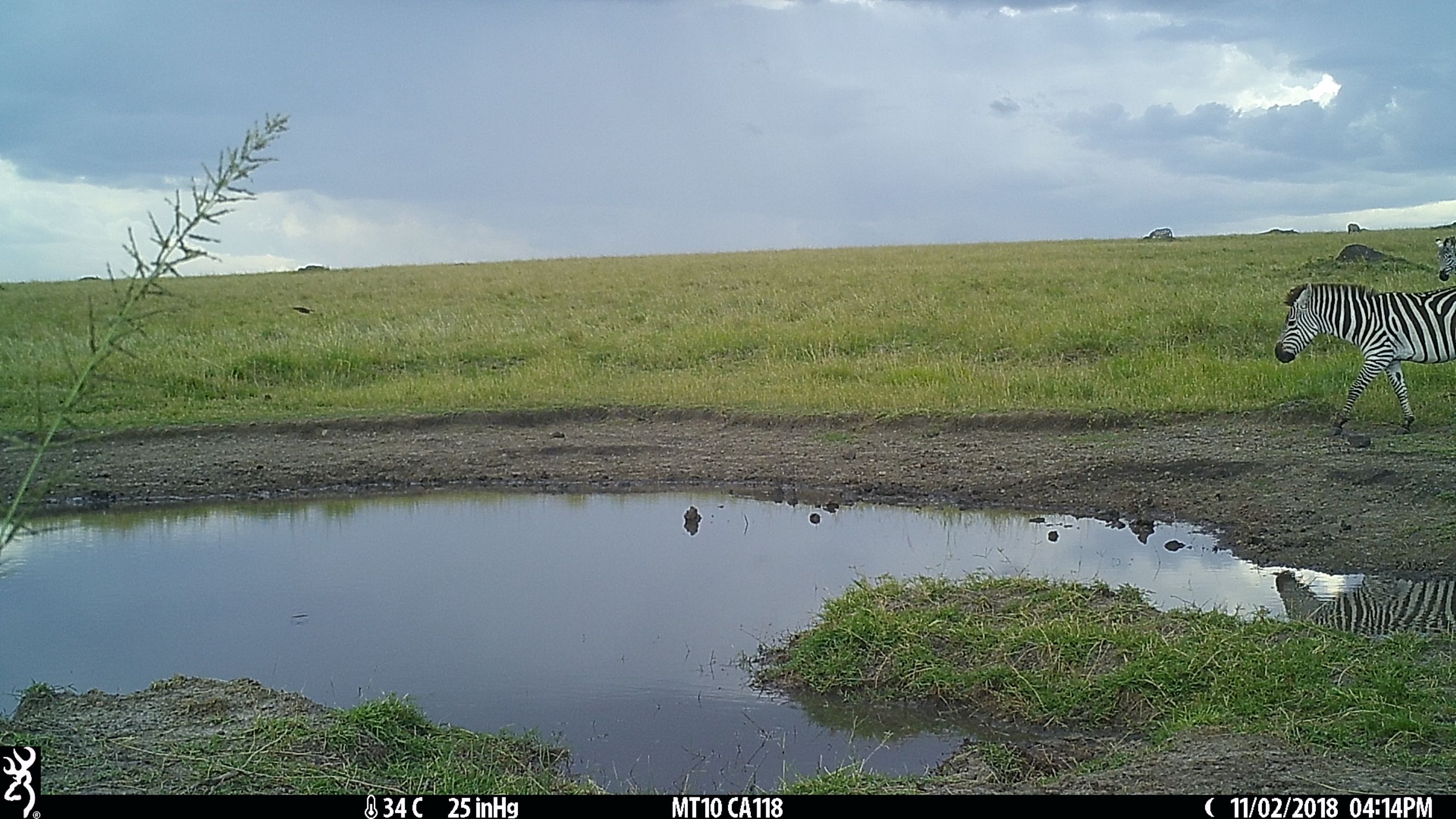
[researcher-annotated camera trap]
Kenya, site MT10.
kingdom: Animalia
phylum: Chordata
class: Mammalia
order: Perissodactyla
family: Equidae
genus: Equus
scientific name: Equus quagga burchellii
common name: burchell's zebra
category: zebra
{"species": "zebra (burchell's zebra) (Equus quagga burchellii)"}